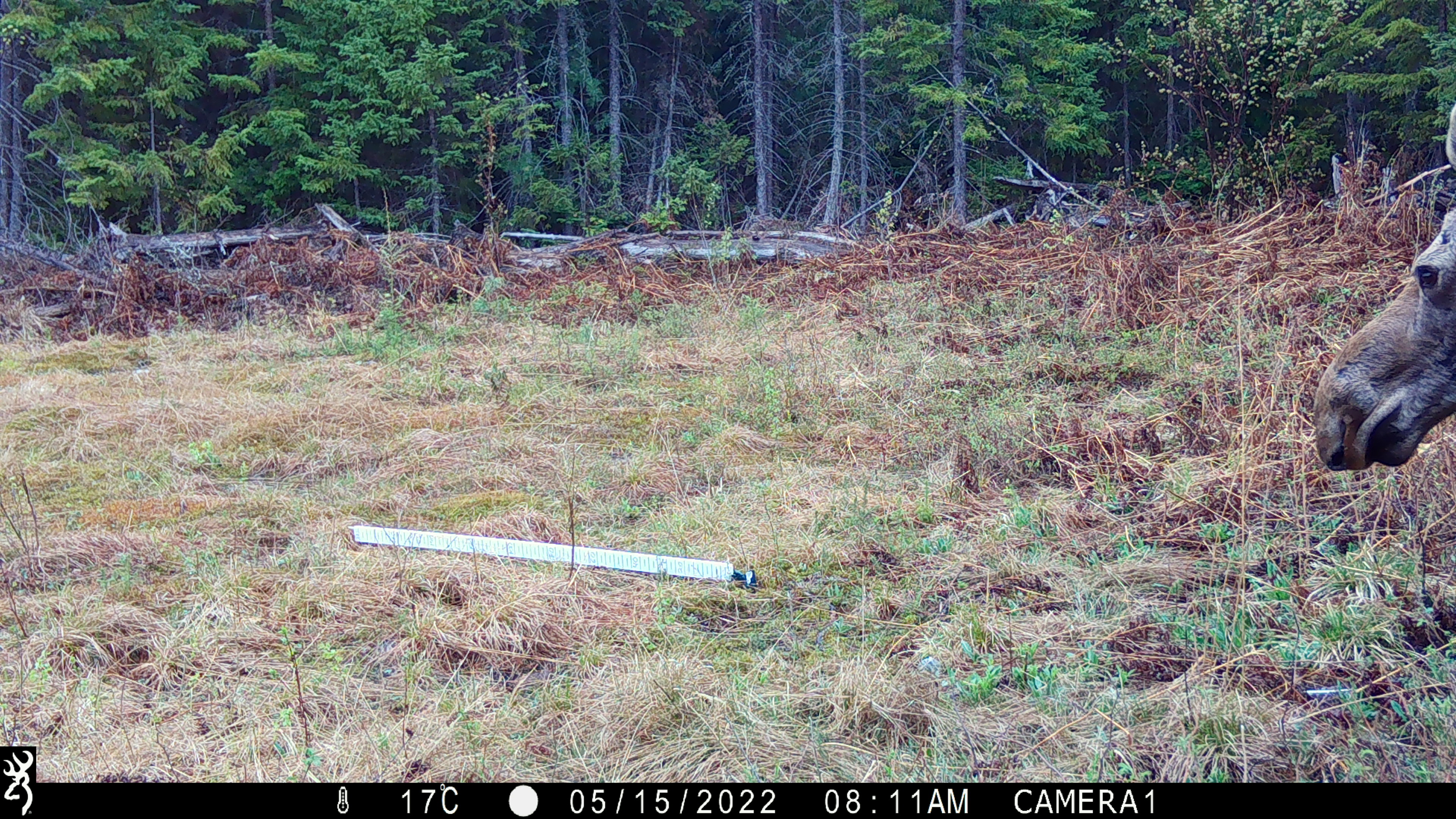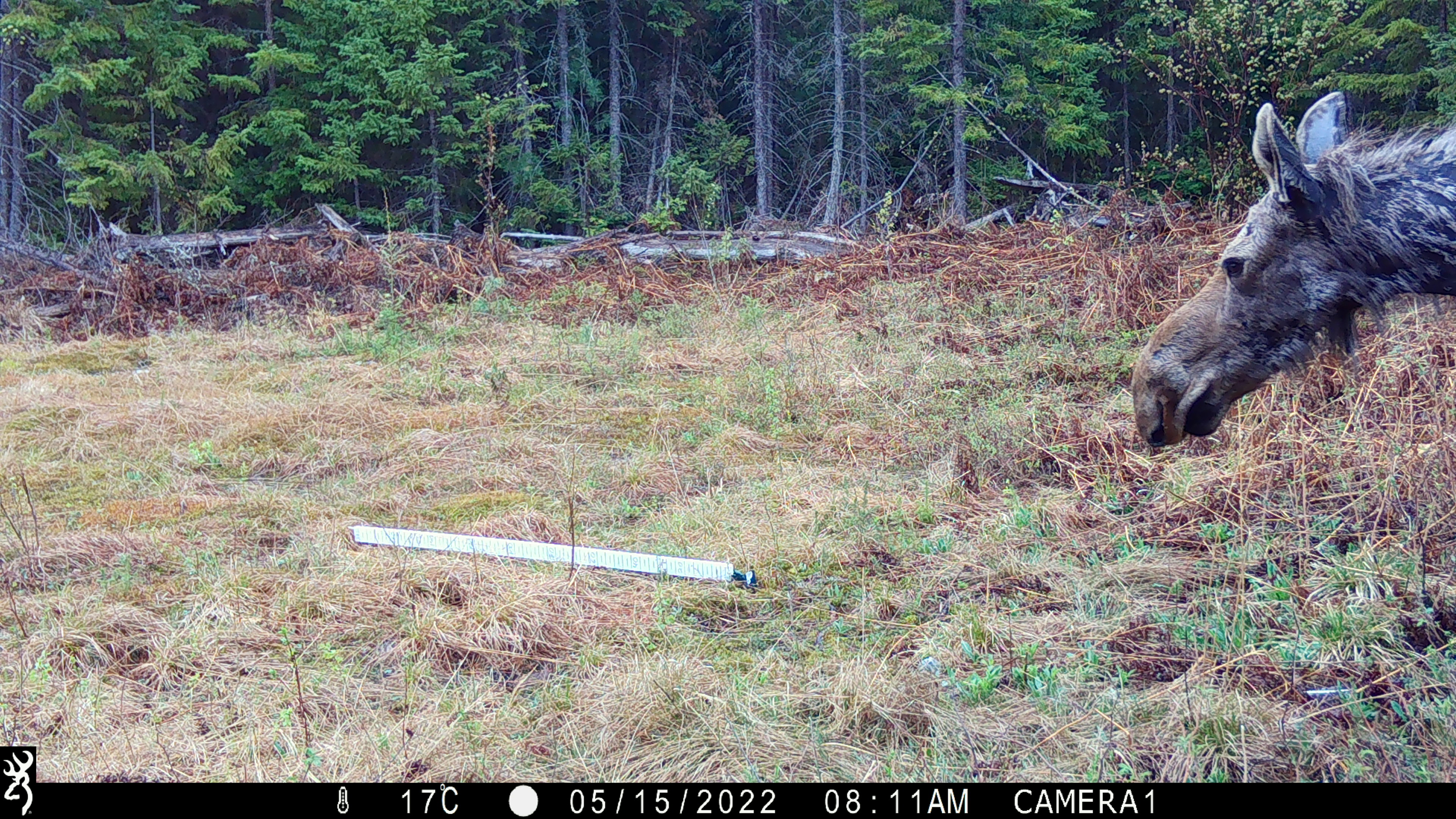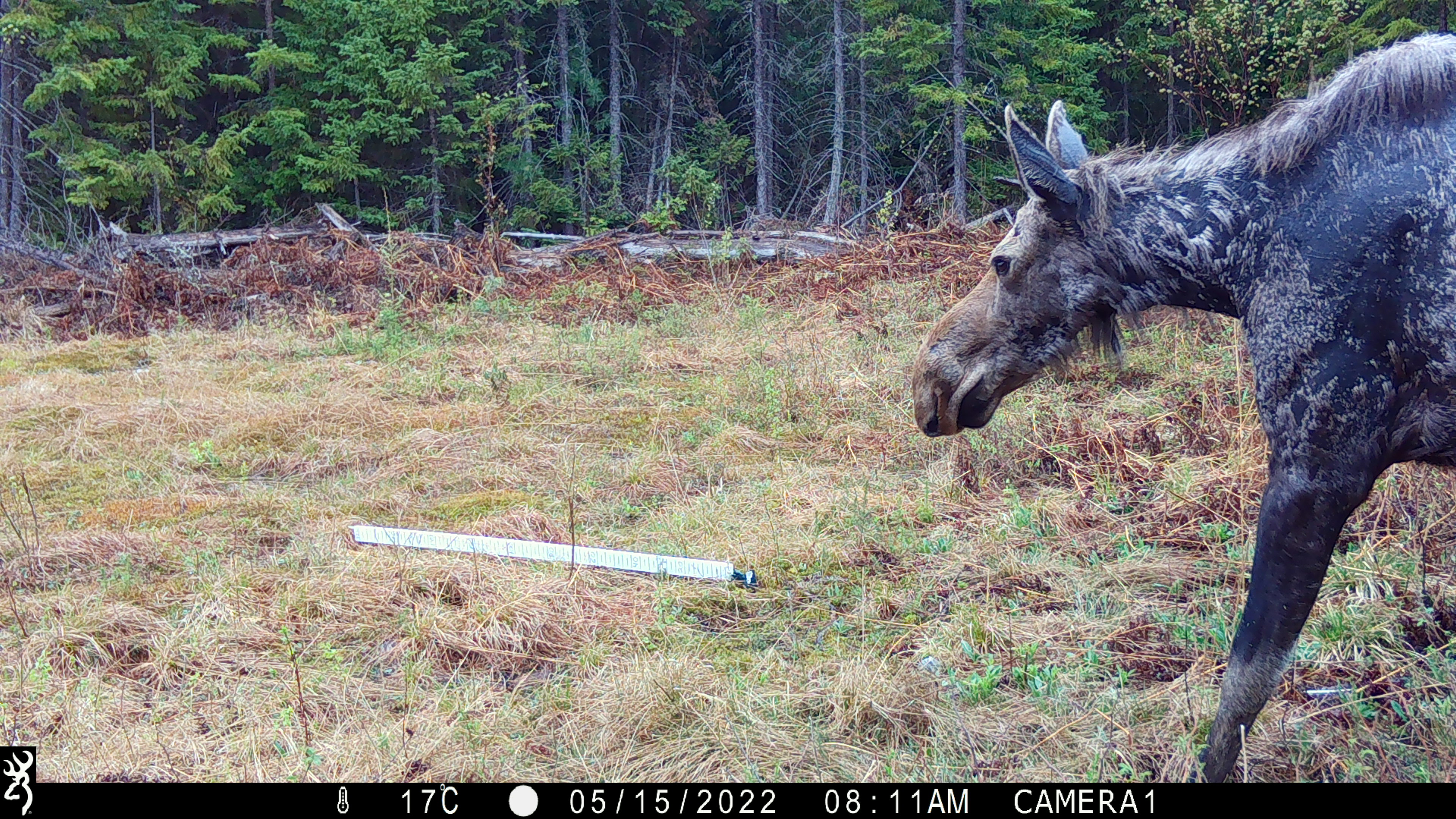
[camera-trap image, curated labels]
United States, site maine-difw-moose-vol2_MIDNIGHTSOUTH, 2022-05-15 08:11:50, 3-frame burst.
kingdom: Animalia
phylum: Chordata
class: Mammalia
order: Artiodactyla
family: Cervidae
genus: Alces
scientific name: Alces alces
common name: moose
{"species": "moose (Alces alces)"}